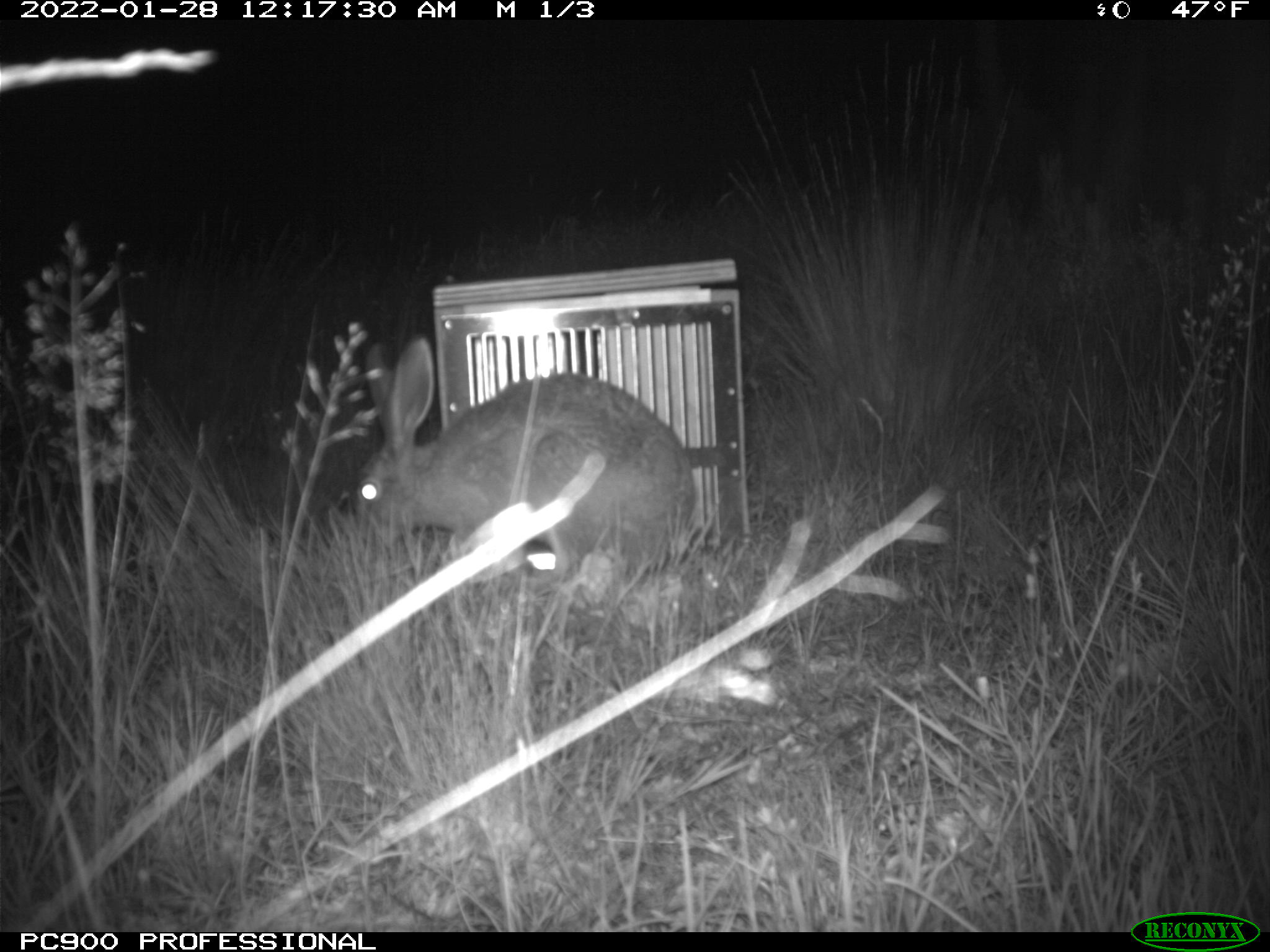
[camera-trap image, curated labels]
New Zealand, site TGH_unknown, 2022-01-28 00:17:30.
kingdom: Animalia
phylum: Chordata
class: Mammalia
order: Lagomorpha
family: Leporidae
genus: Lepus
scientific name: Lepus europaeus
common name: brown hare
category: hare